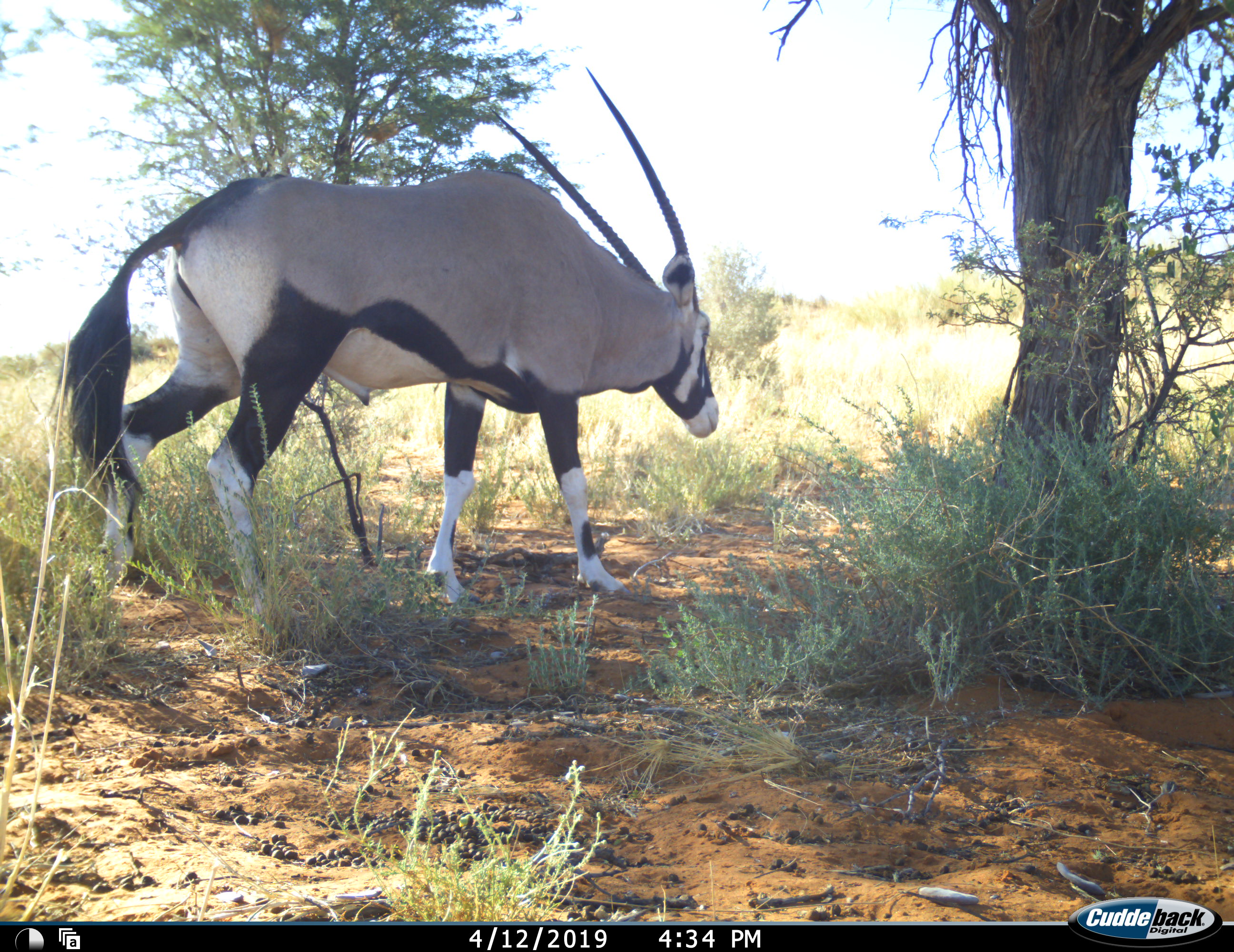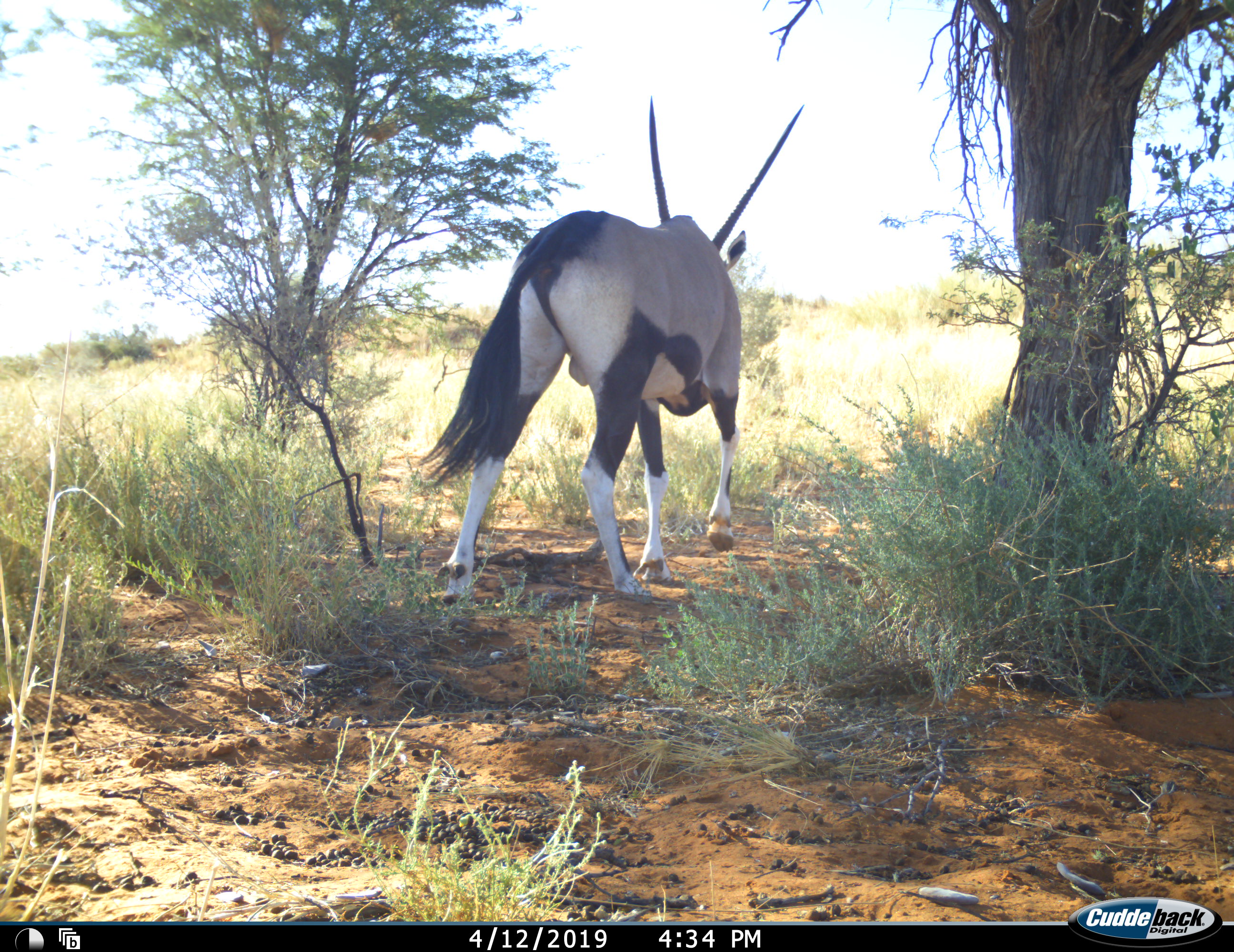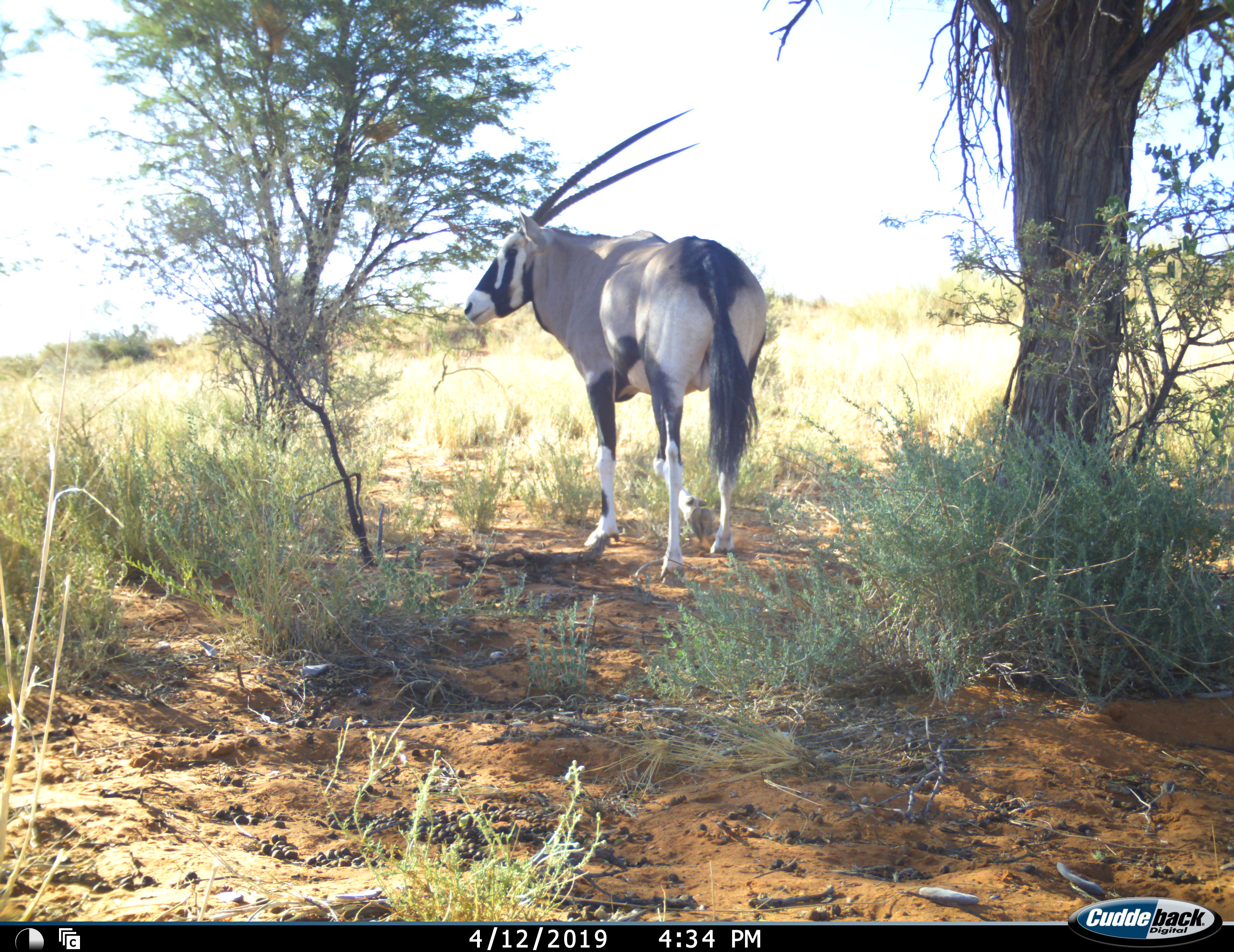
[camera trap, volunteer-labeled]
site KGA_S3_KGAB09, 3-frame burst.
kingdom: Animalia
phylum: Chordata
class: Mammalia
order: Artiodactyla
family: Bovidae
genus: Oryx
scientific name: Oryx gazella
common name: gemsbok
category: oryx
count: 1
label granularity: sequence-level